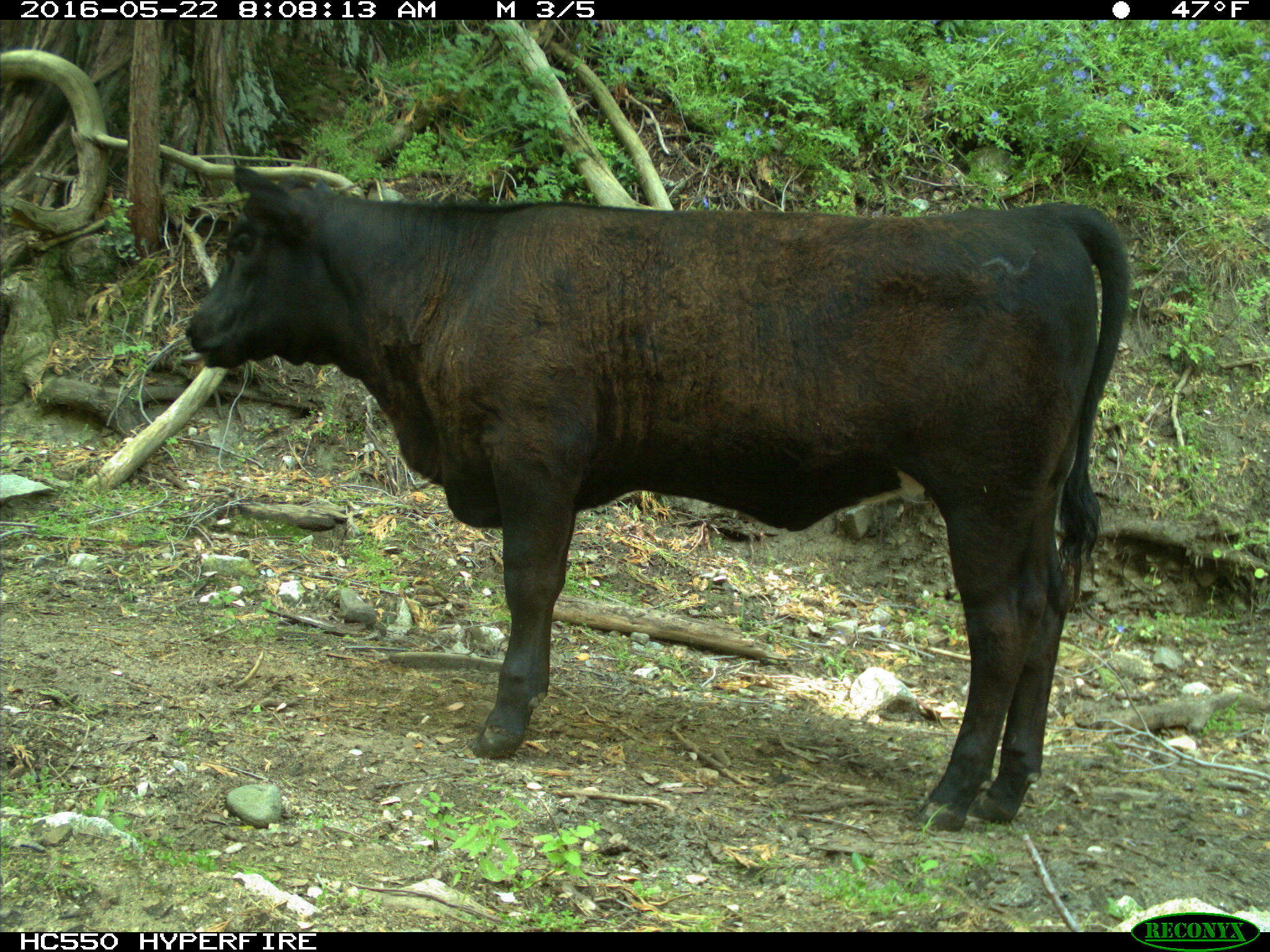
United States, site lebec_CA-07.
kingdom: Animalia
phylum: Chordata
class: Mammalia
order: Artiodactyla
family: Bovidae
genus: Bos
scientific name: Bos taurus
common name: domestic cow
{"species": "Bos taurus (domestic cow)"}